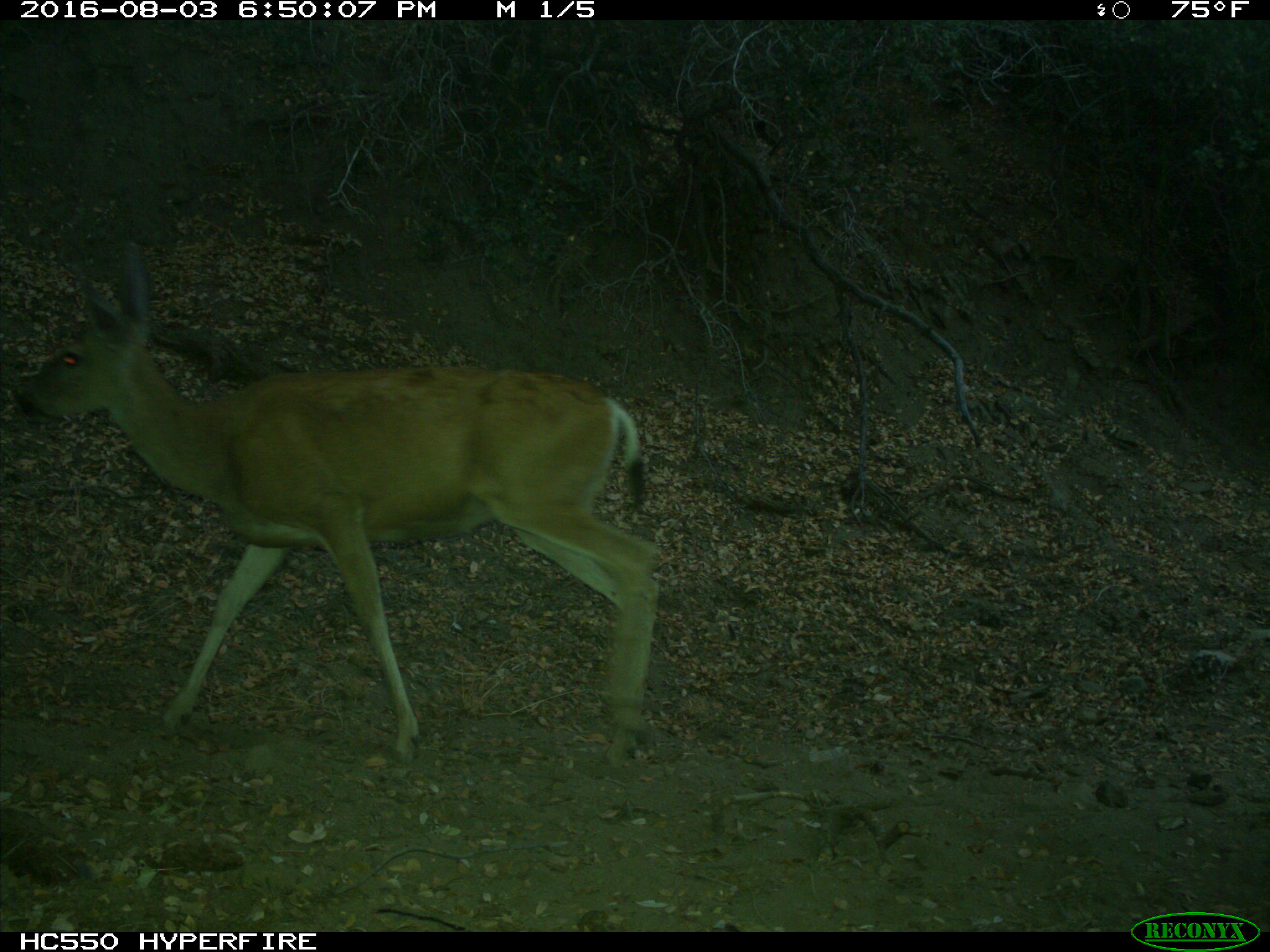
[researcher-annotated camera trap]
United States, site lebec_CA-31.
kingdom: Animalia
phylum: Chordata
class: Mammalia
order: Artiodactyla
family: Cervidae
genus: Odocoileus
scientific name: Odocoileus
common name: deer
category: unidentified deer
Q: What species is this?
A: Unidentified deer (deer) (Odocoileus).